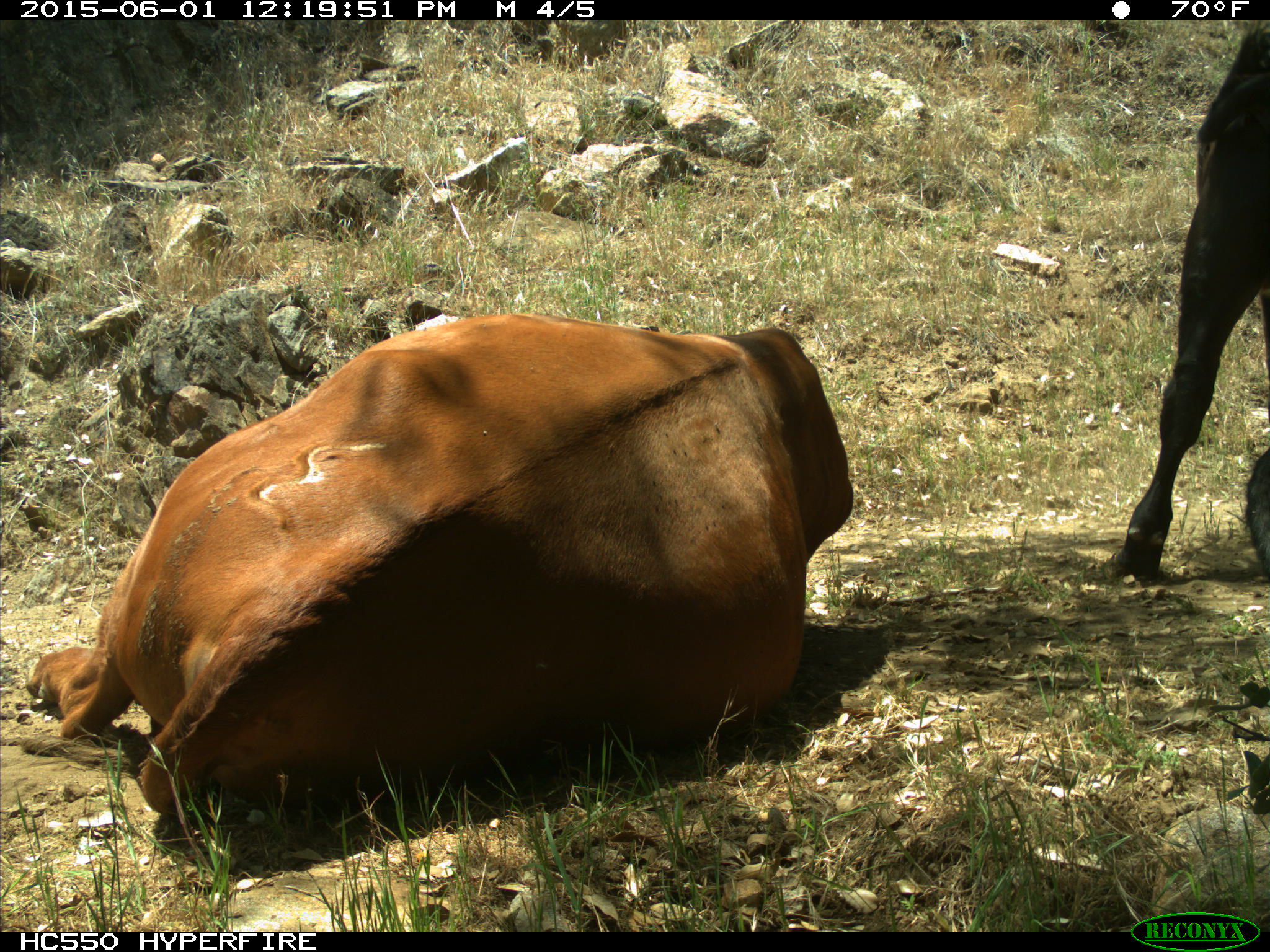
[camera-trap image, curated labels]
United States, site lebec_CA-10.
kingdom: Animalia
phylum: Chordata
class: Mammalia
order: Artiodactyla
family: Bovidae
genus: Bos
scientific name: Bos taurus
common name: domestic cow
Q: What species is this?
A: Bos taurus (domestic cow).